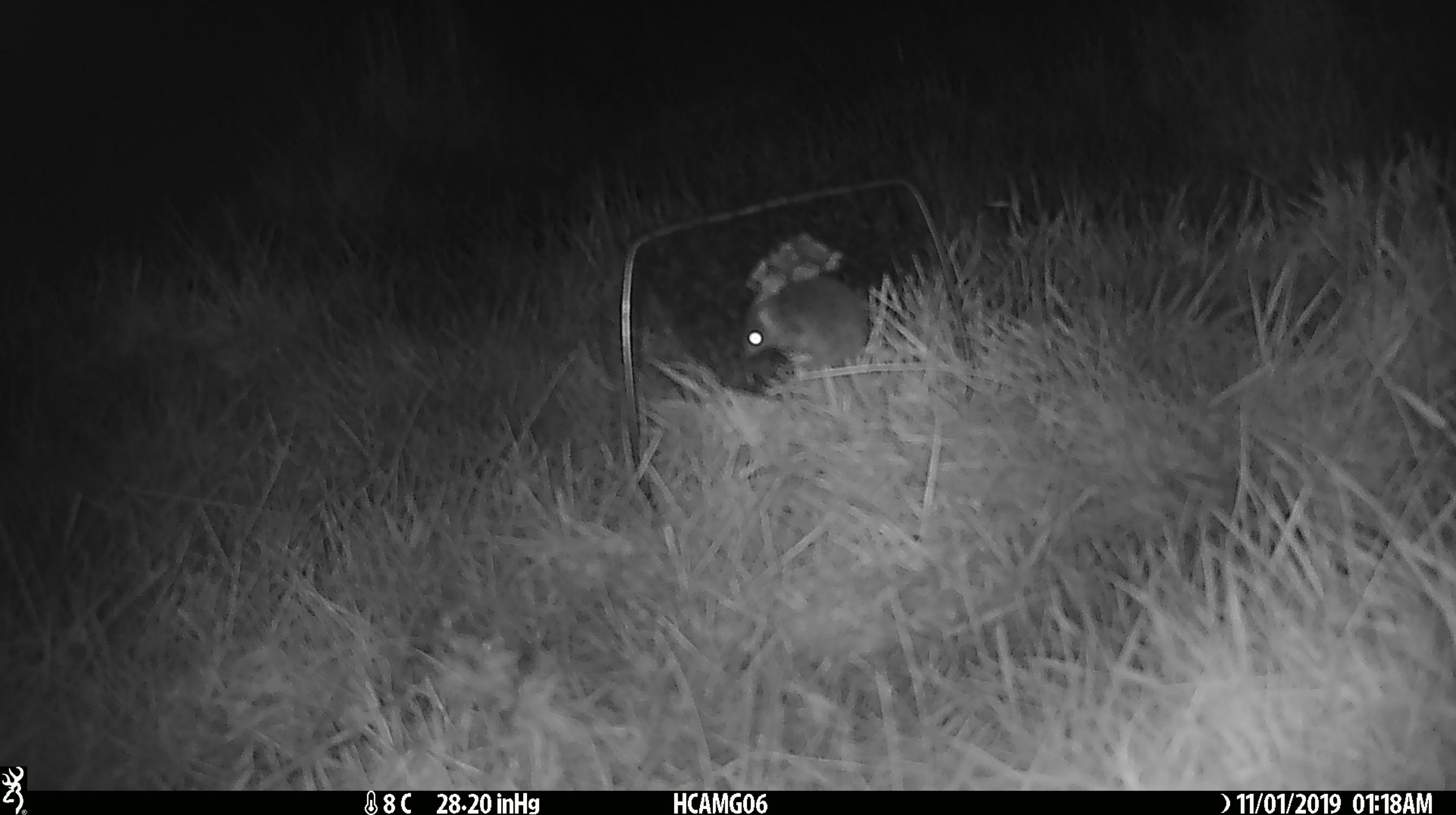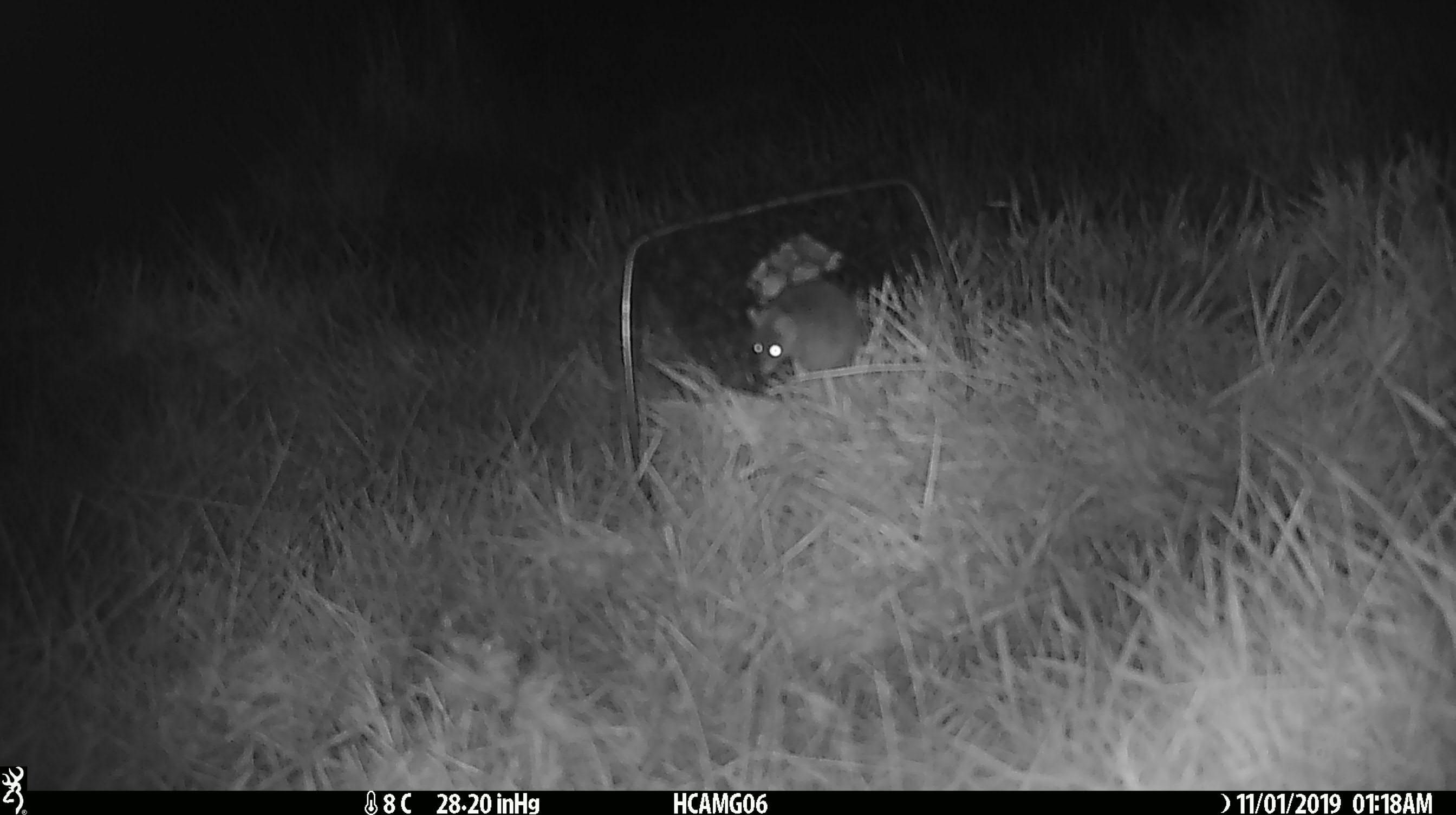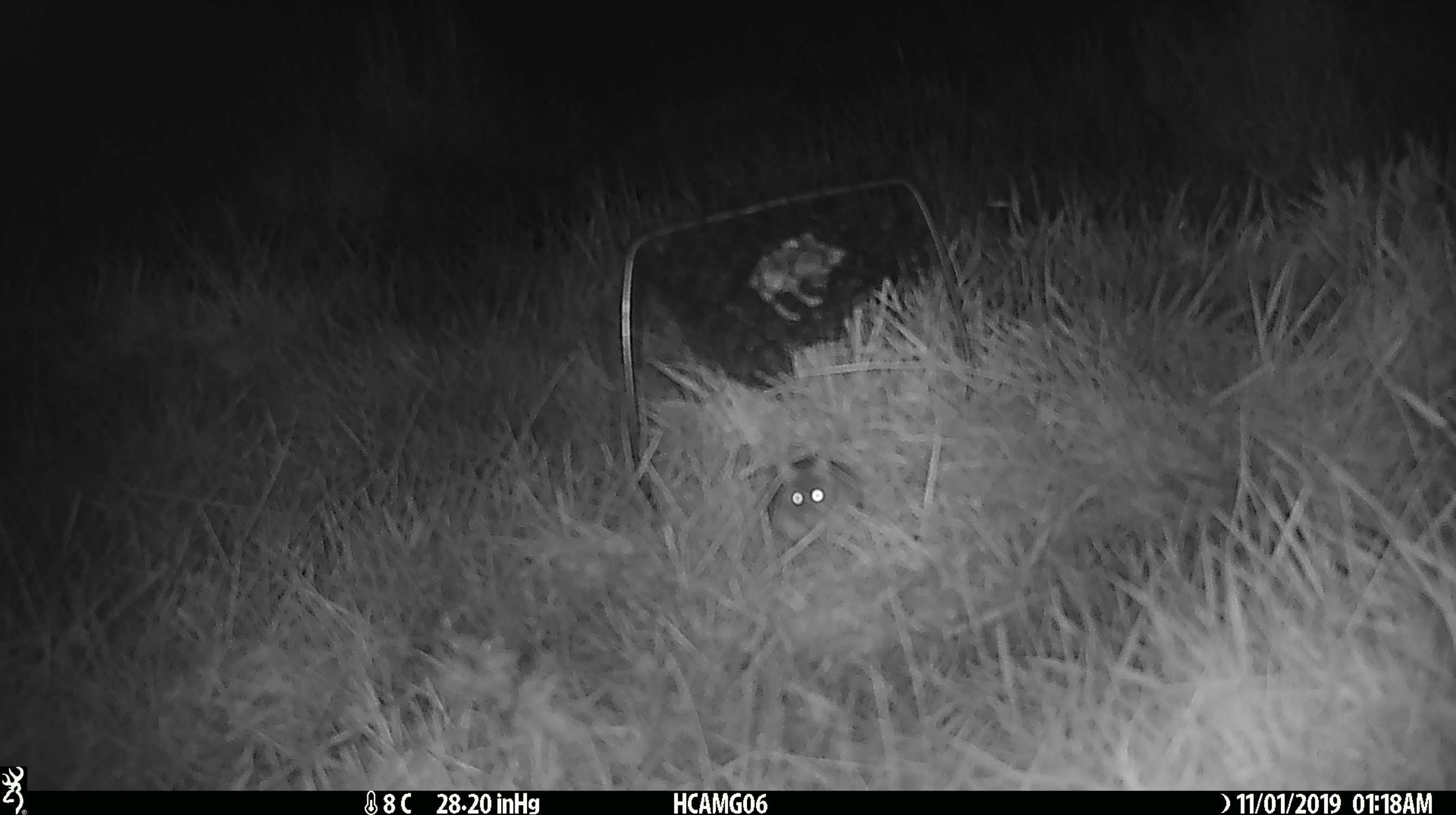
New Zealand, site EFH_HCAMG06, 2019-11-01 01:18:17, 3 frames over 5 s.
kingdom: Animalia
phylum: Chordata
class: Mammalia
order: Rodentia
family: Muridae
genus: Mus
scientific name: Mus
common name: mouse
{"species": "mouse (Mus)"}